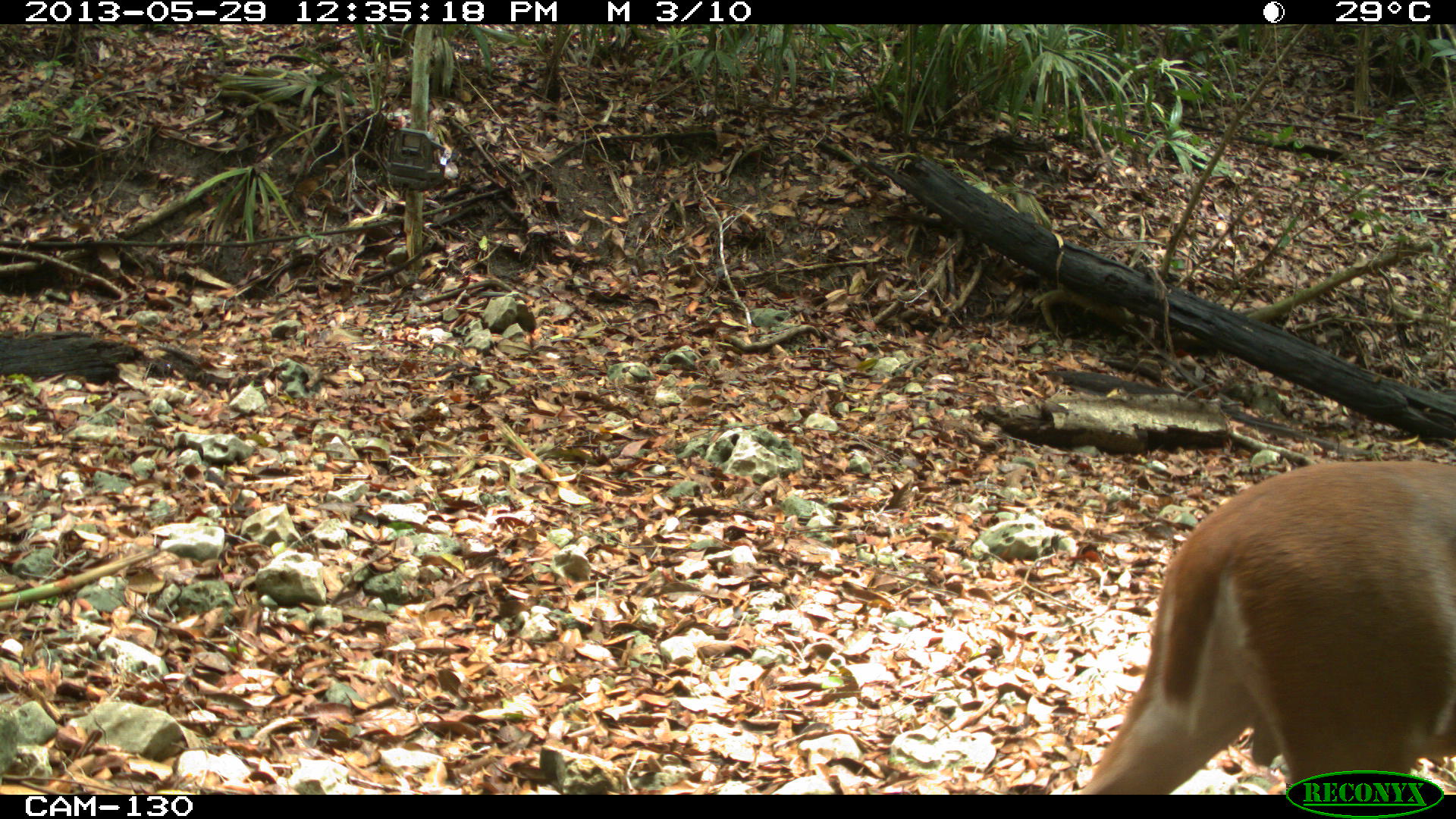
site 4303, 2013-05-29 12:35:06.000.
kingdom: Animalia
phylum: Chordata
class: Mammalia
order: Artiodactyla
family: Cervidae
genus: Mazama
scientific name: Mazama temama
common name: central american red brocket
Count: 1.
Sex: male.